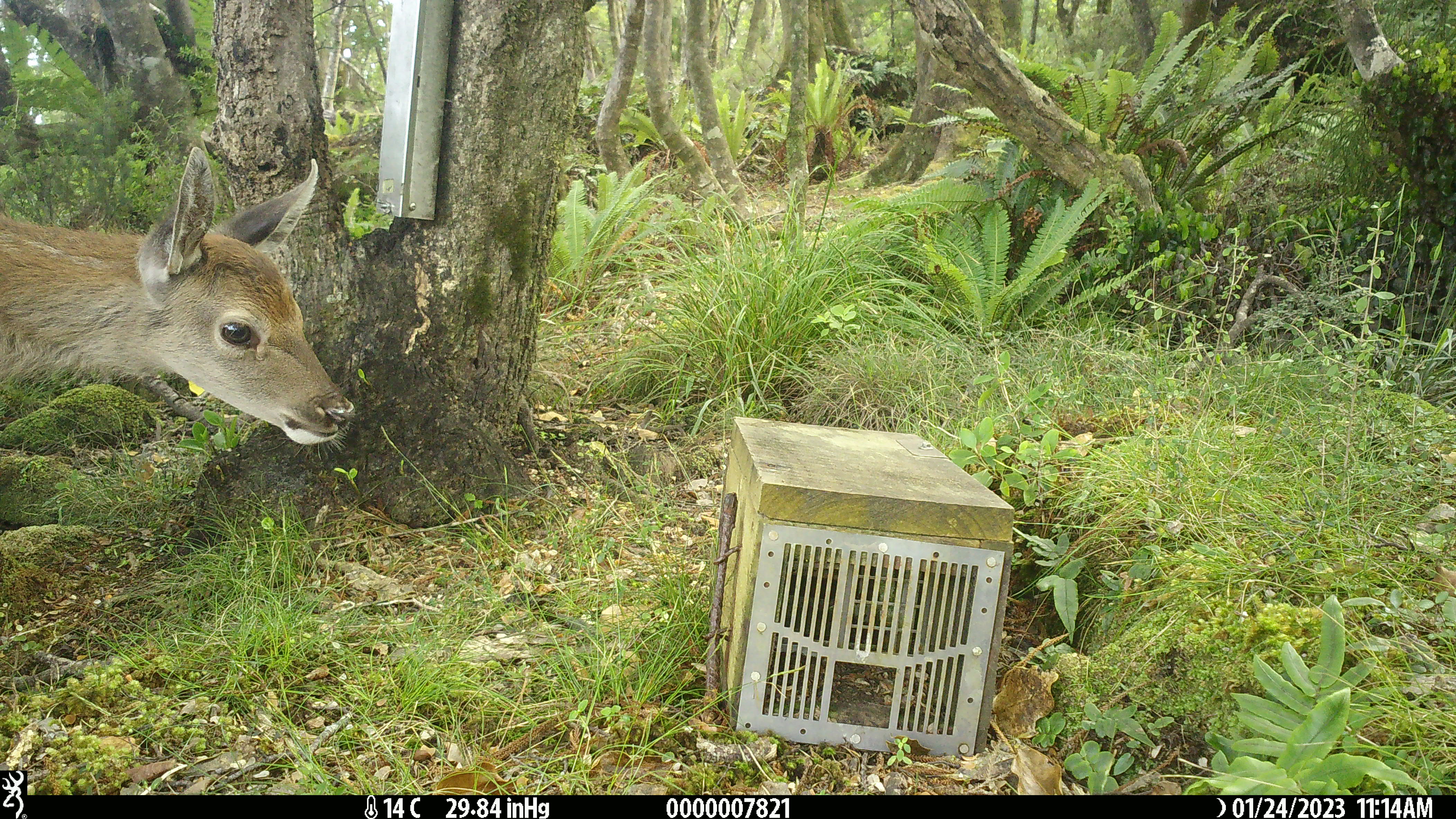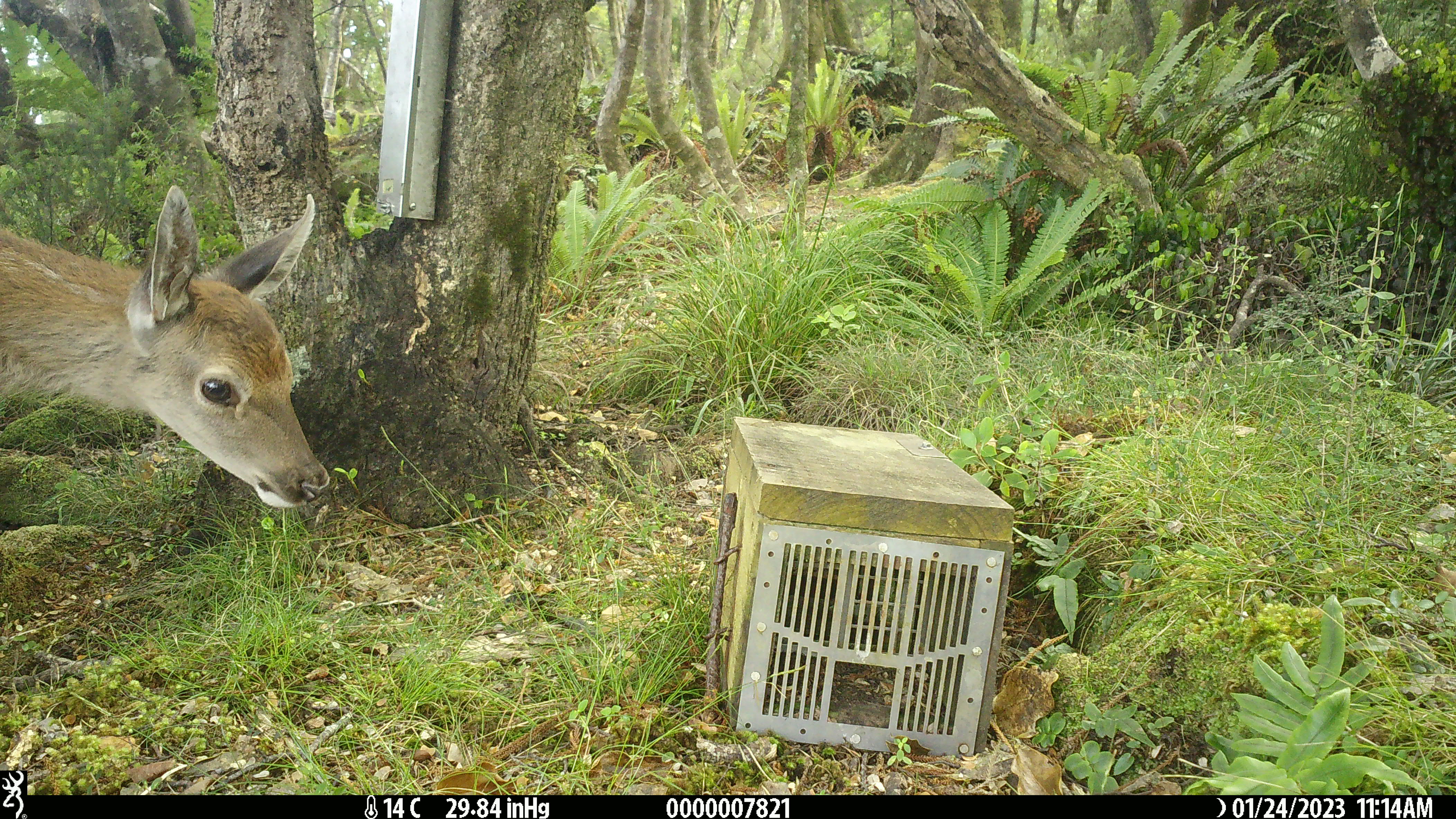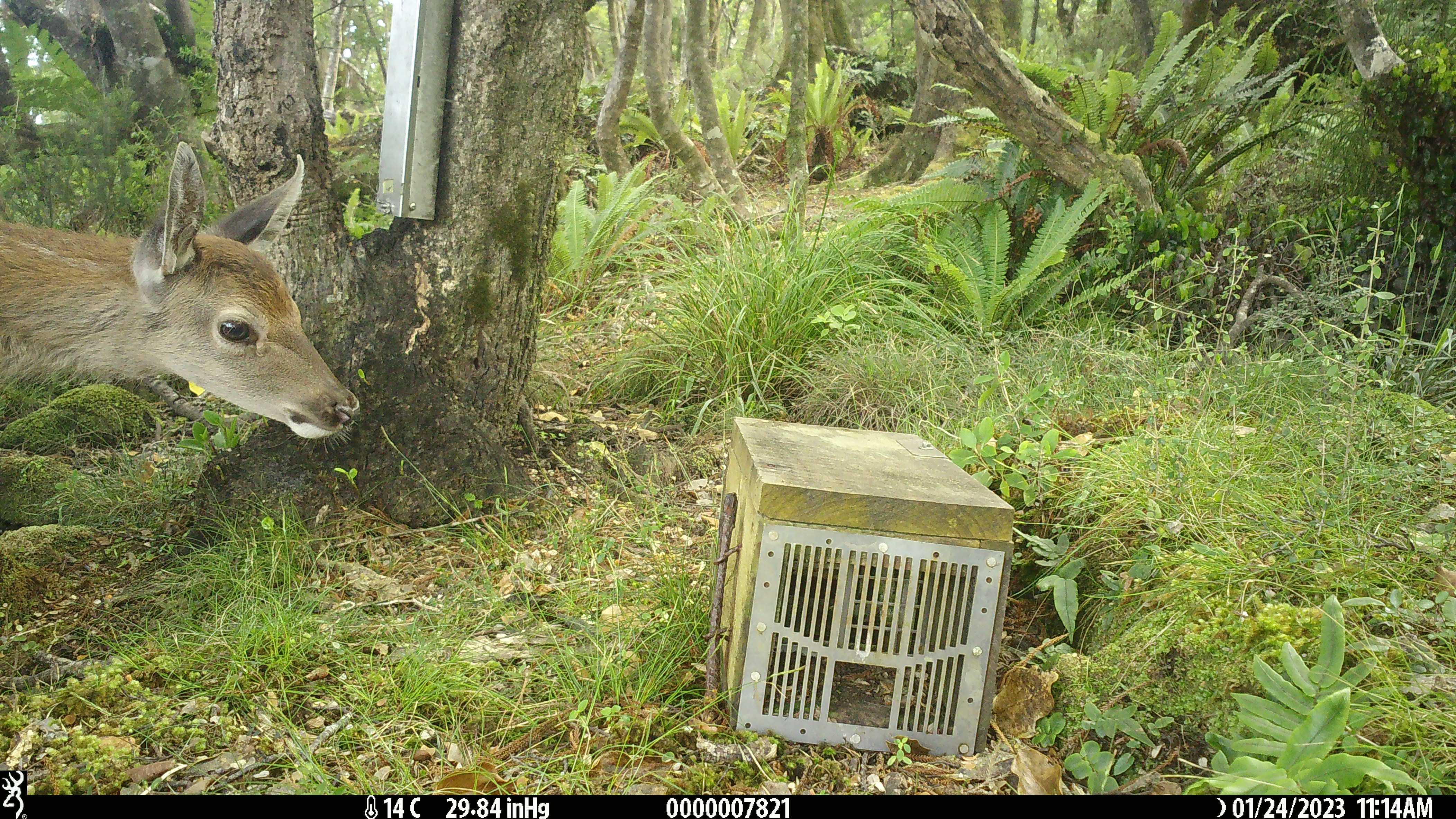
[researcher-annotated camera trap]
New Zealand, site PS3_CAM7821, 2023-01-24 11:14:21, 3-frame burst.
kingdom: Animalia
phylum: Chordata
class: Mammalia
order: Artiodactyla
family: Cervidae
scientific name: Cervidae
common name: deer